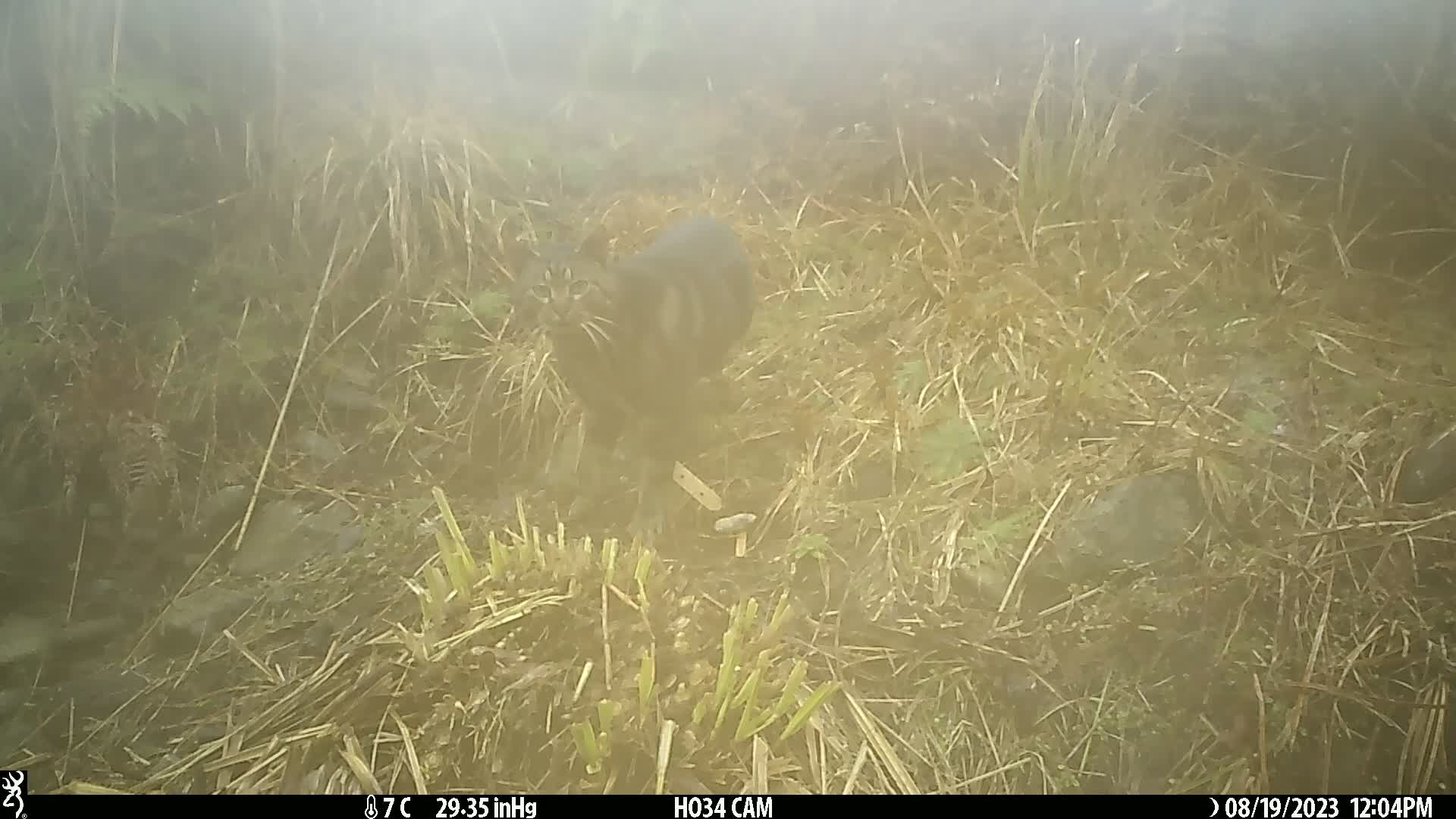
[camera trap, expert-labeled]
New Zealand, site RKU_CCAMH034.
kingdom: Animalia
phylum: Chordata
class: Mammalia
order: Carnivora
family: Felidae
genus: Felis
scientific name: Felis catus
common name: domestic cat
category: cat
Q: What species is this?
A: Cat (domestic cat) (Felis catus).